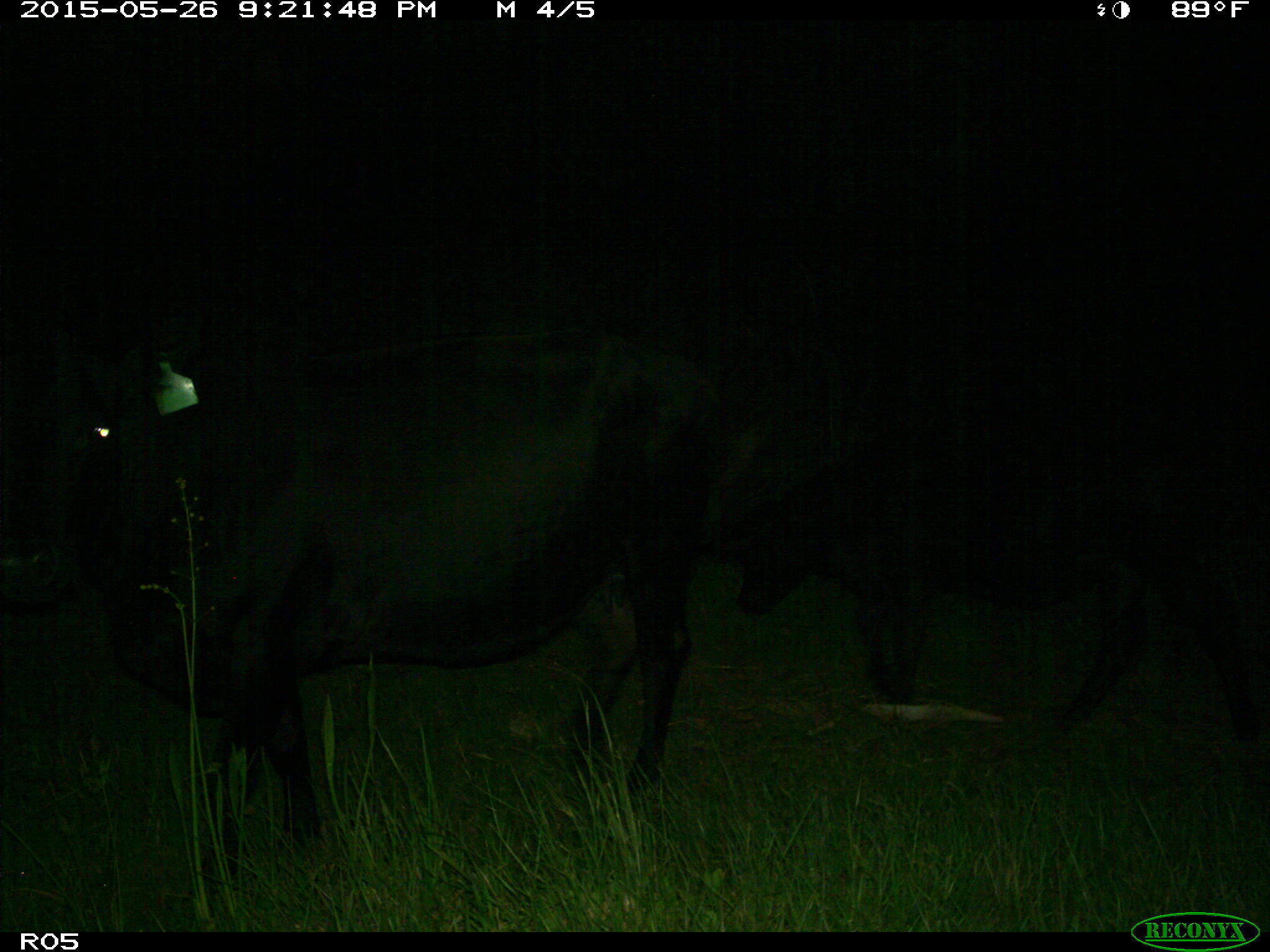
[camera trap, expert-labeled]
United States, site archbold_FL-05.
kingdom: Animalia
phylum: Chordata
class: Mammalia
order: Artiodactyla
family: Bovidae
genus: Bos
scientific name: Bos taurus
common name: domestic cow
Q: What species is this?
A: Bos taurus (domestic cow).